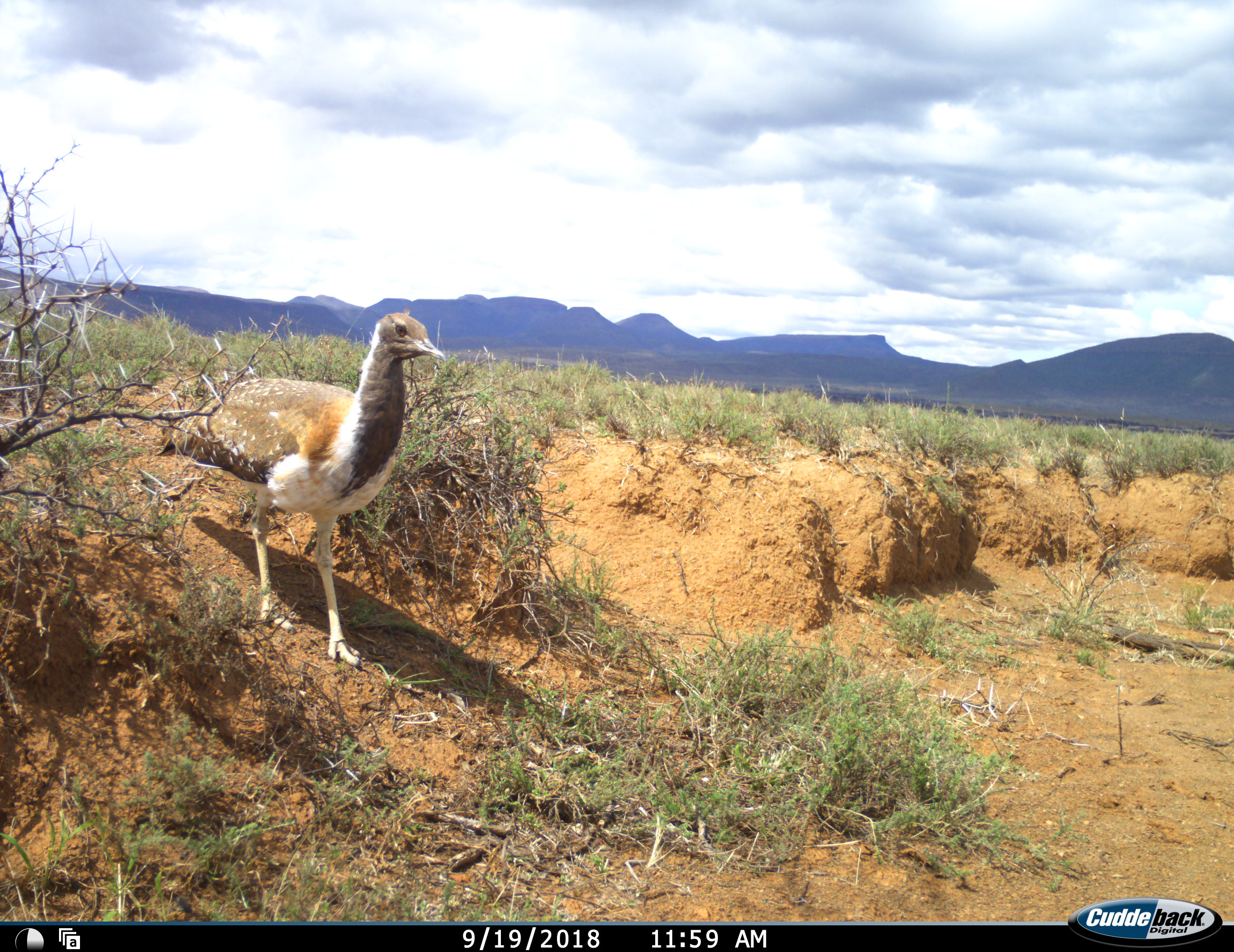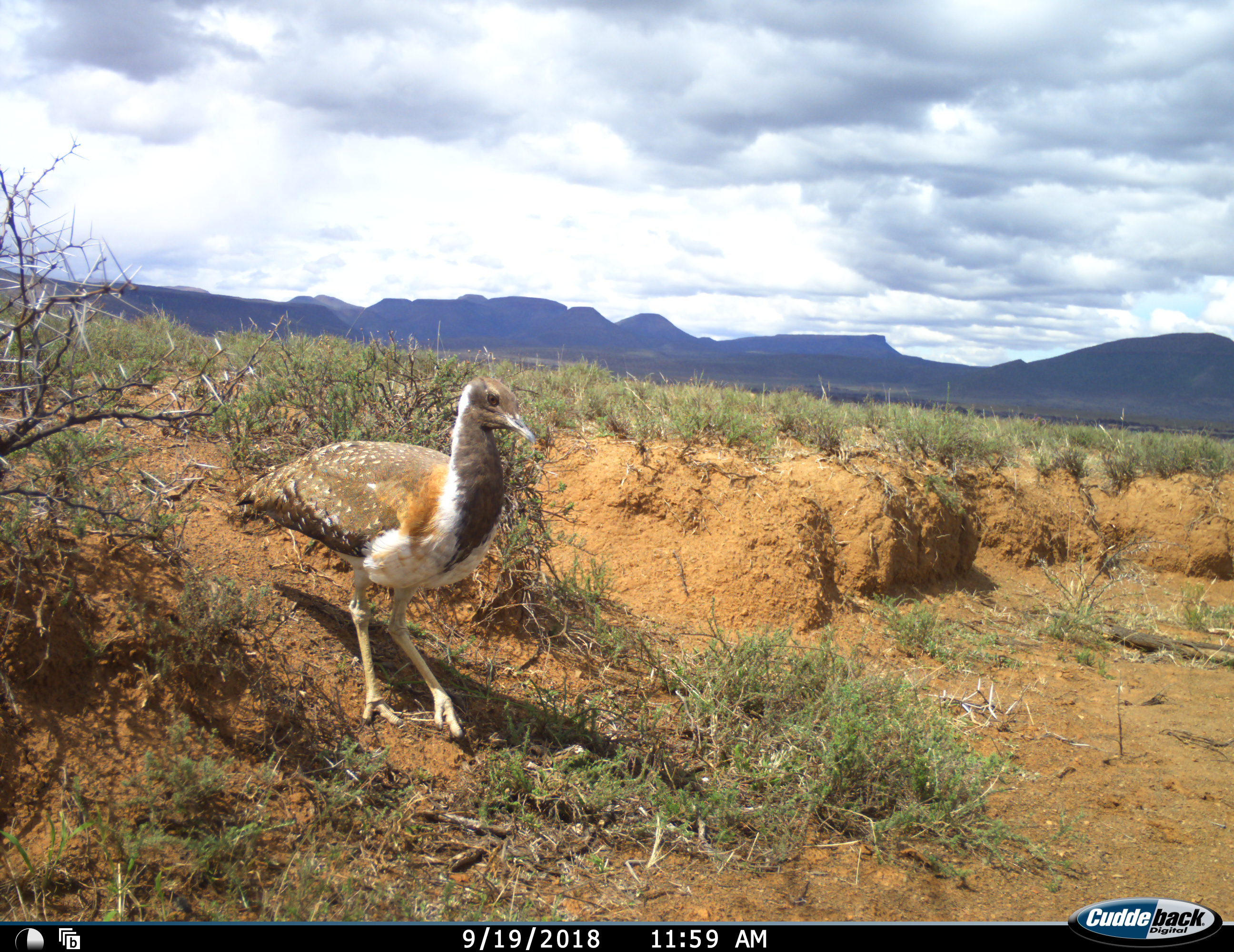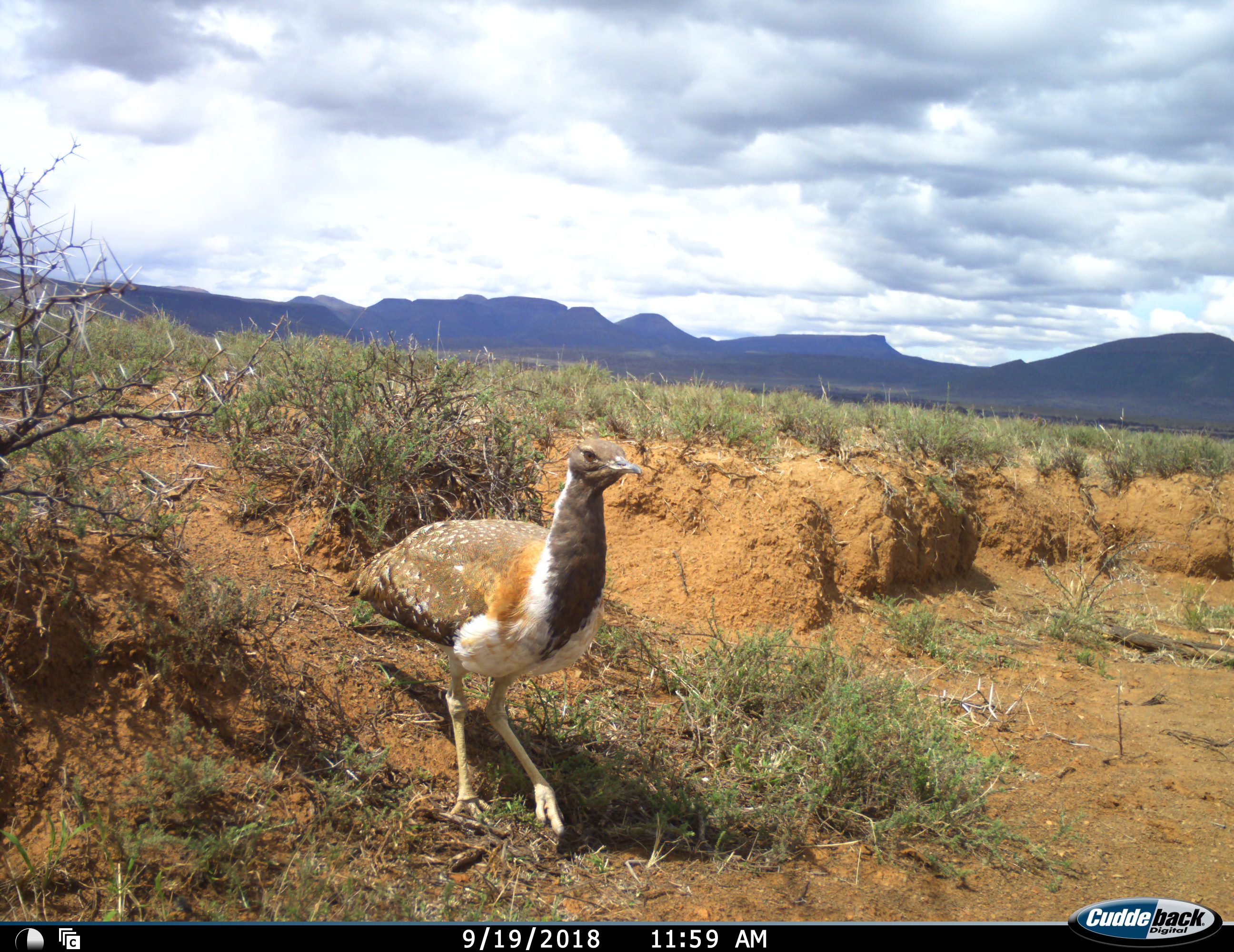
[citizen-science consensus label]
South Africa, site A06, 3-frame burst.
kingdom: Animalia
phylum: Chordata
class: Aves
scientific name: Aves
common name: bird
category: birdother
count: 1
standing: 0%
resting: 0%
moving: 100%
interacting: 0%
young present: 0%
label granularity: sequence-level